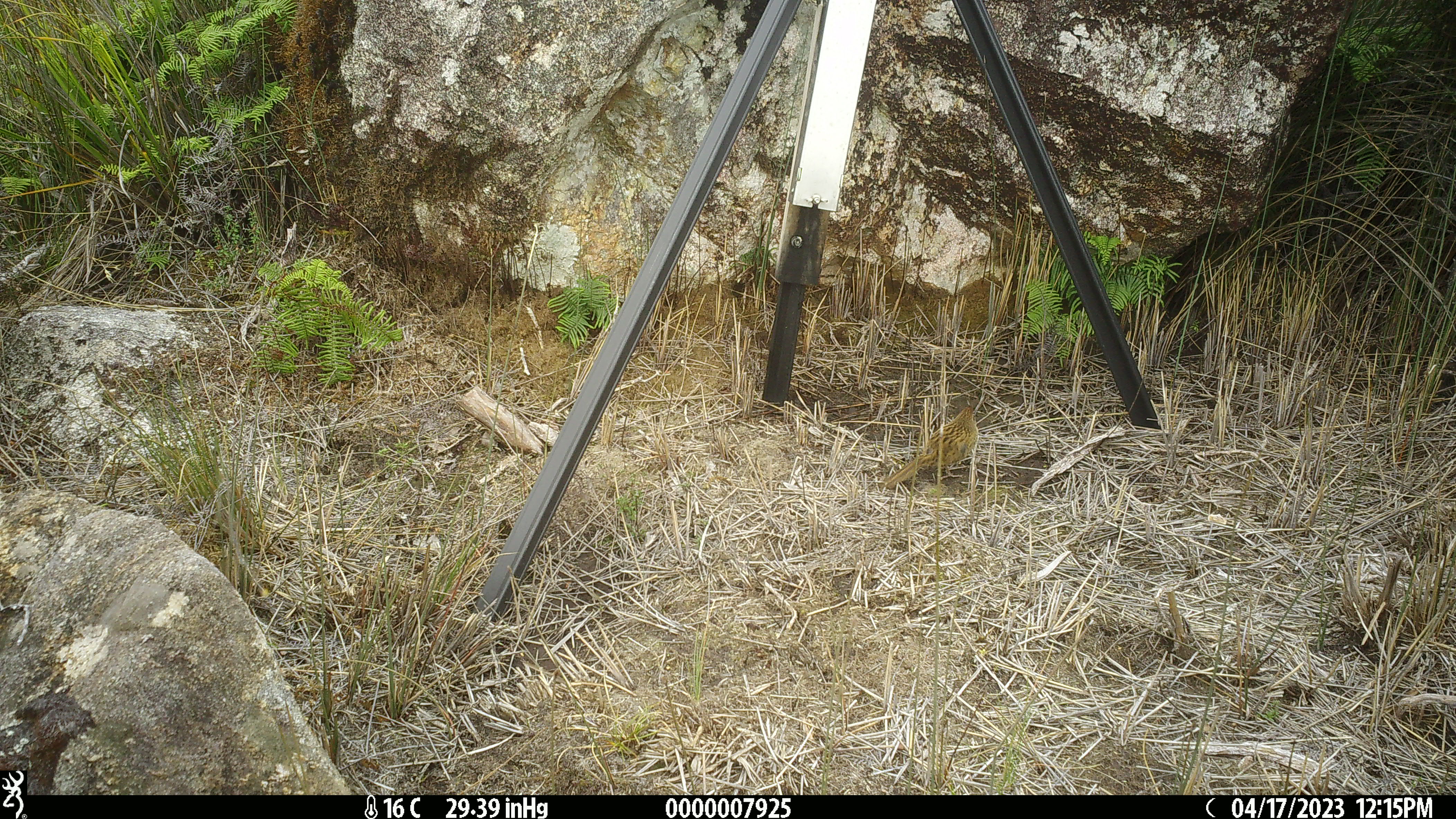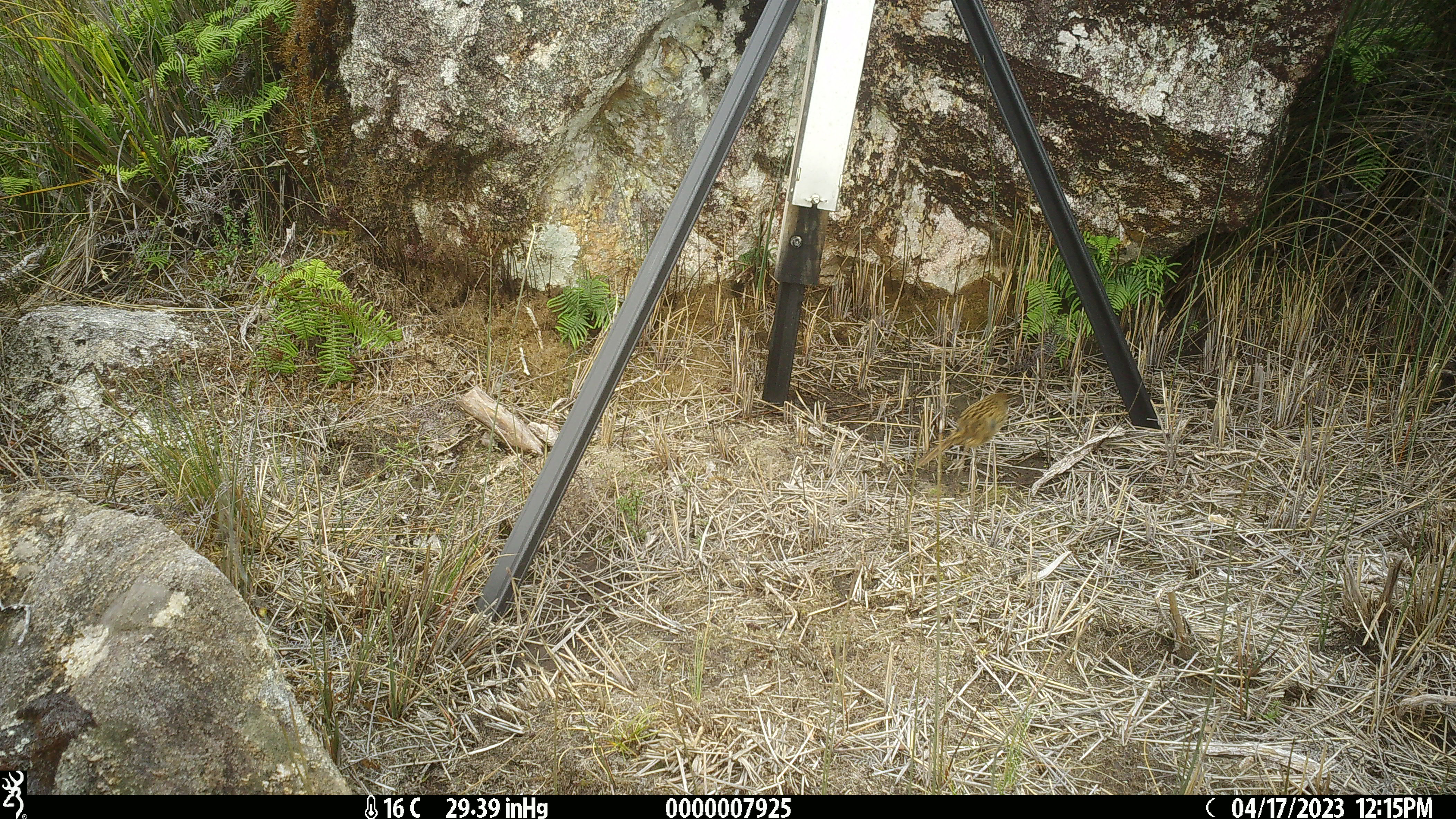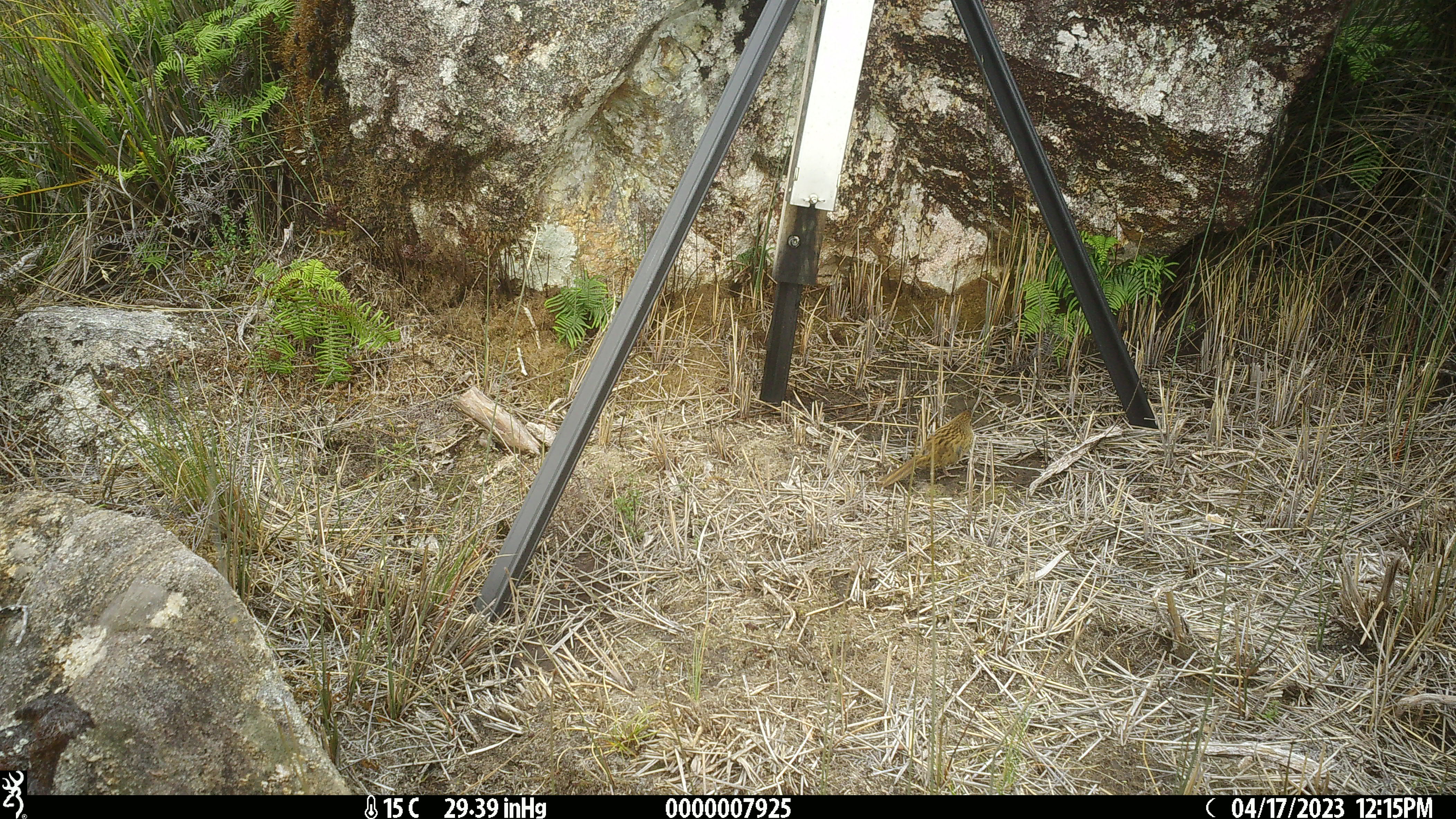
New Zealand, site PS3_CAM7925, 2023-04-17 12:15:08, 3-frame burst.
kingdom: Animalia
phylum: Chordata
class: Aves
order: Passeriformes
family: Locustellidae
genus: Megalurus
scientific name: Bowdleria punctata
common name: new zealand fernbird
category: fernbird